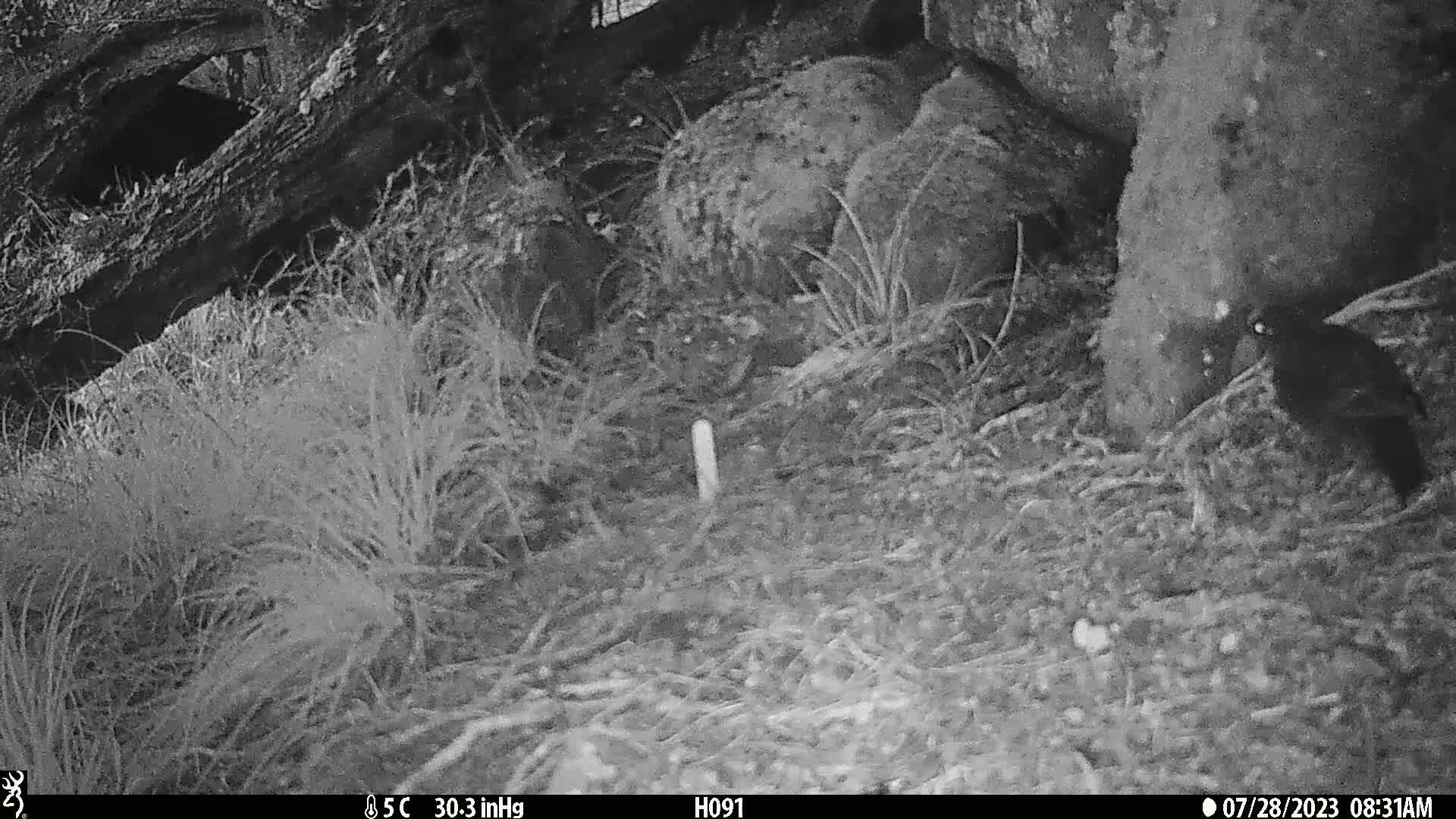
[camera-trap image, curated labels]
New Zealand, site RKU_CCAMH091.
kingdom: Animalia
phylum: Chordata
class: Aves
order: Passeriformes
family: Turdidae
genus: Turdus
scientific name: Turdus merula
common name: eurasian blackbird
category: blackbird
Blackbird (eurasian blackbird) (Turdus merula).